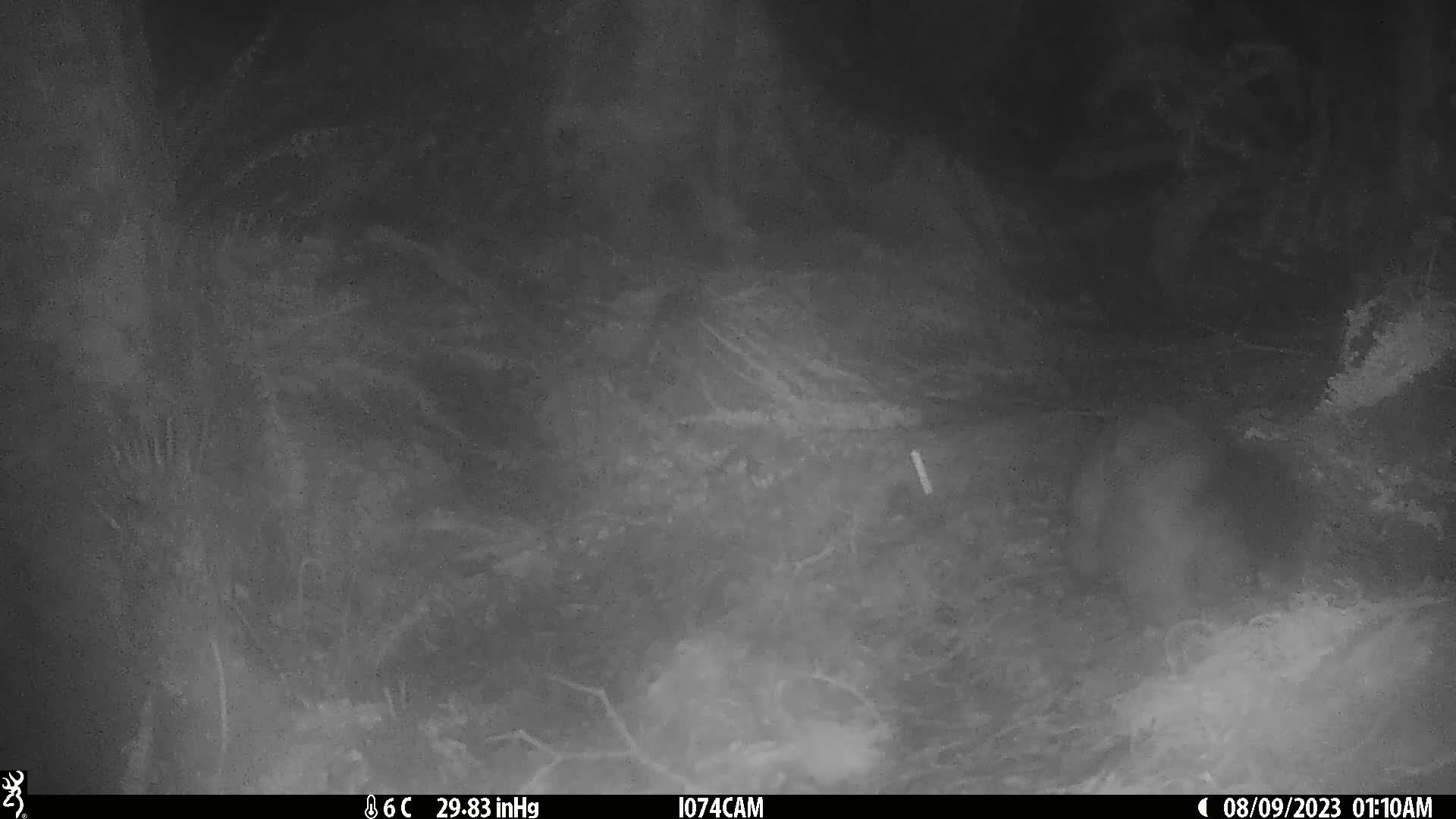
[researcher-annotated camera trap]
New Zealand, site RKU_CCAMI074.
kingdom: Animalia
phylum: Chordata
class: Mammalia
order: Diprotodontia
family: Phalangeridae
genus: Trichosurus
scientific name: Trichosurus vulpecula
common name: common brushtail possum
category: possum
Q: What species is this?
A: Possum (common brushtail possum) (Trichosurus vulpecula).